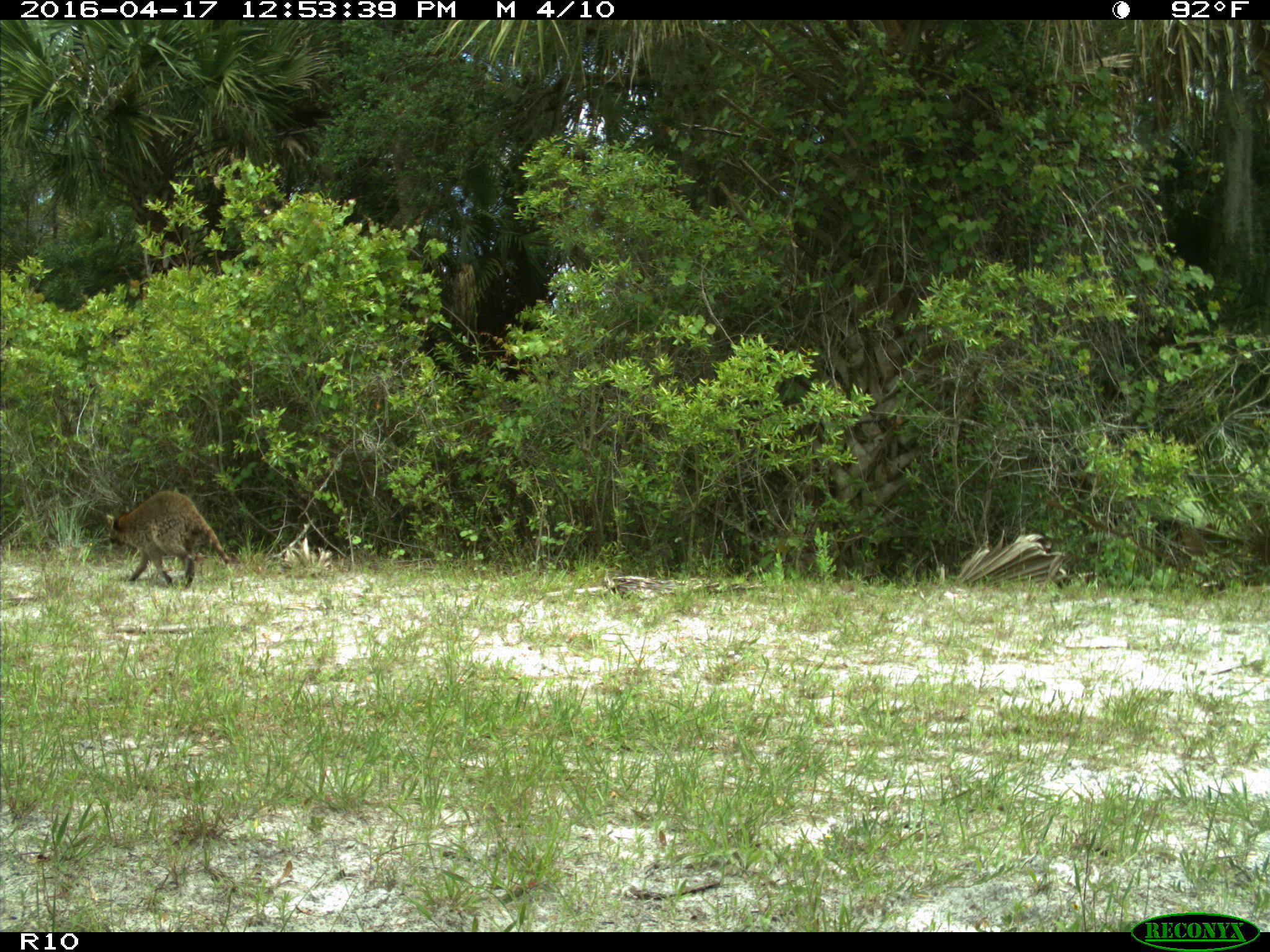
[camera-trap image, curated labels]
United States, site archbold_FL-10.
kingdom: Animalia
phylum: Chordata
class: Mammalia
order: Carnivora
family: Procyonidae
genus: Procyon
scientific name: Procyon lotor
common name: common raccoon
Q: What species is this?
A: Procyon lotor (common raccoon).